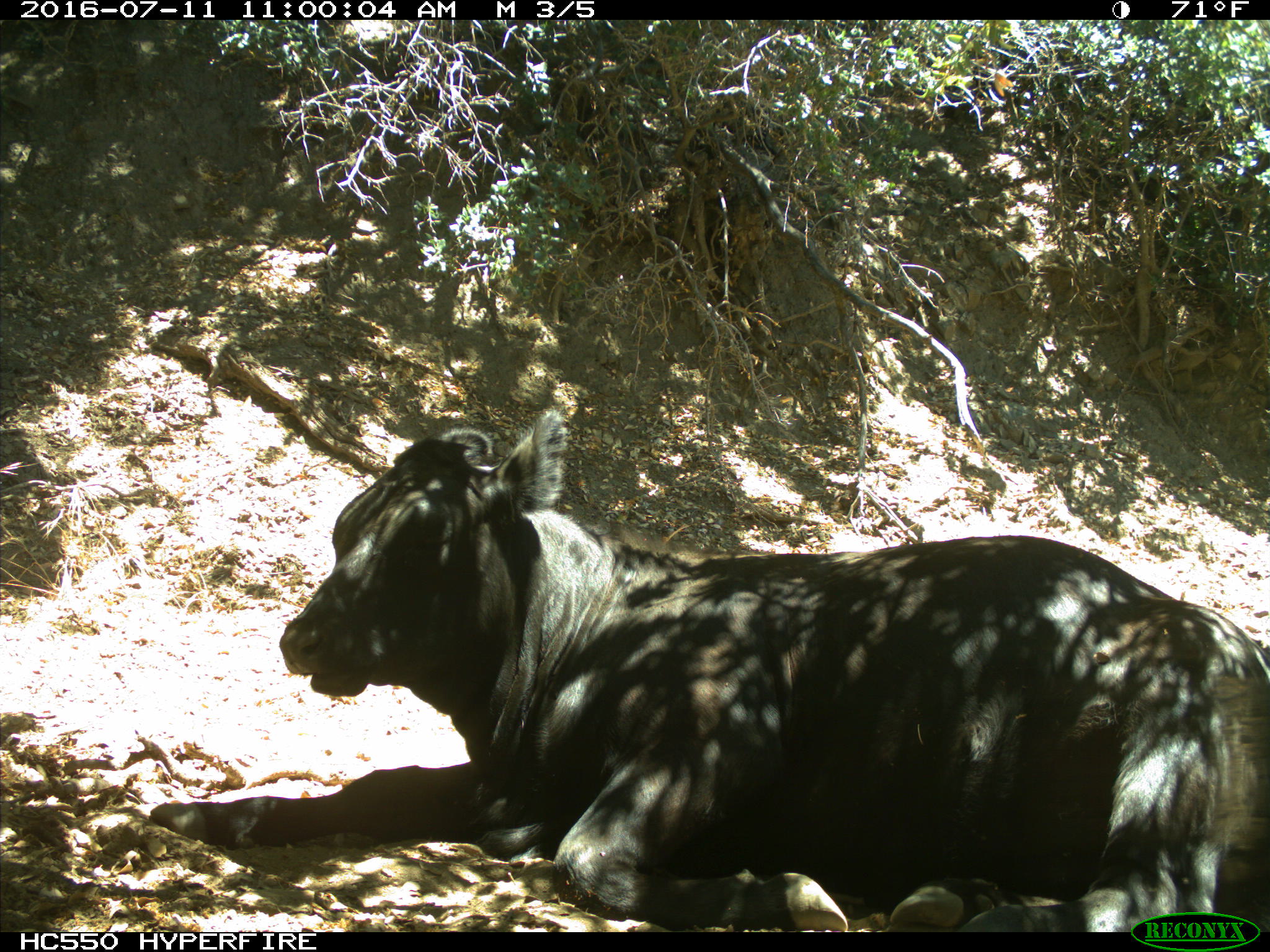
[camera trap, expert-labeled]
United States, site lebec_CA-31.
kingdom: Animalia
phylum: Chordata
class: Mammalia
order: Artiodactyla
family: Bovidae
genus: Bos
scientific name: Bos taurus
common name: domestic cow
Bos taurus (domestic cow).